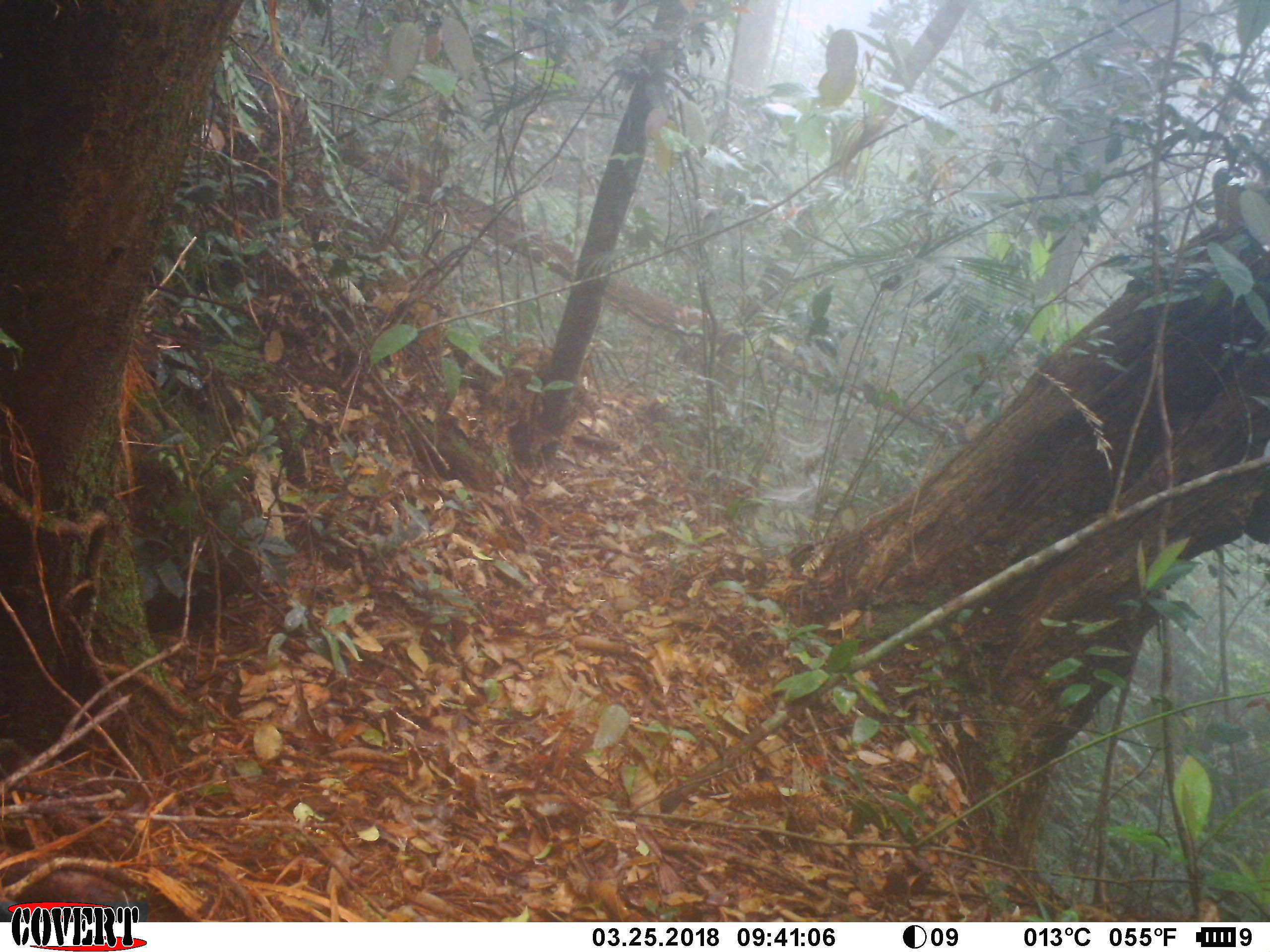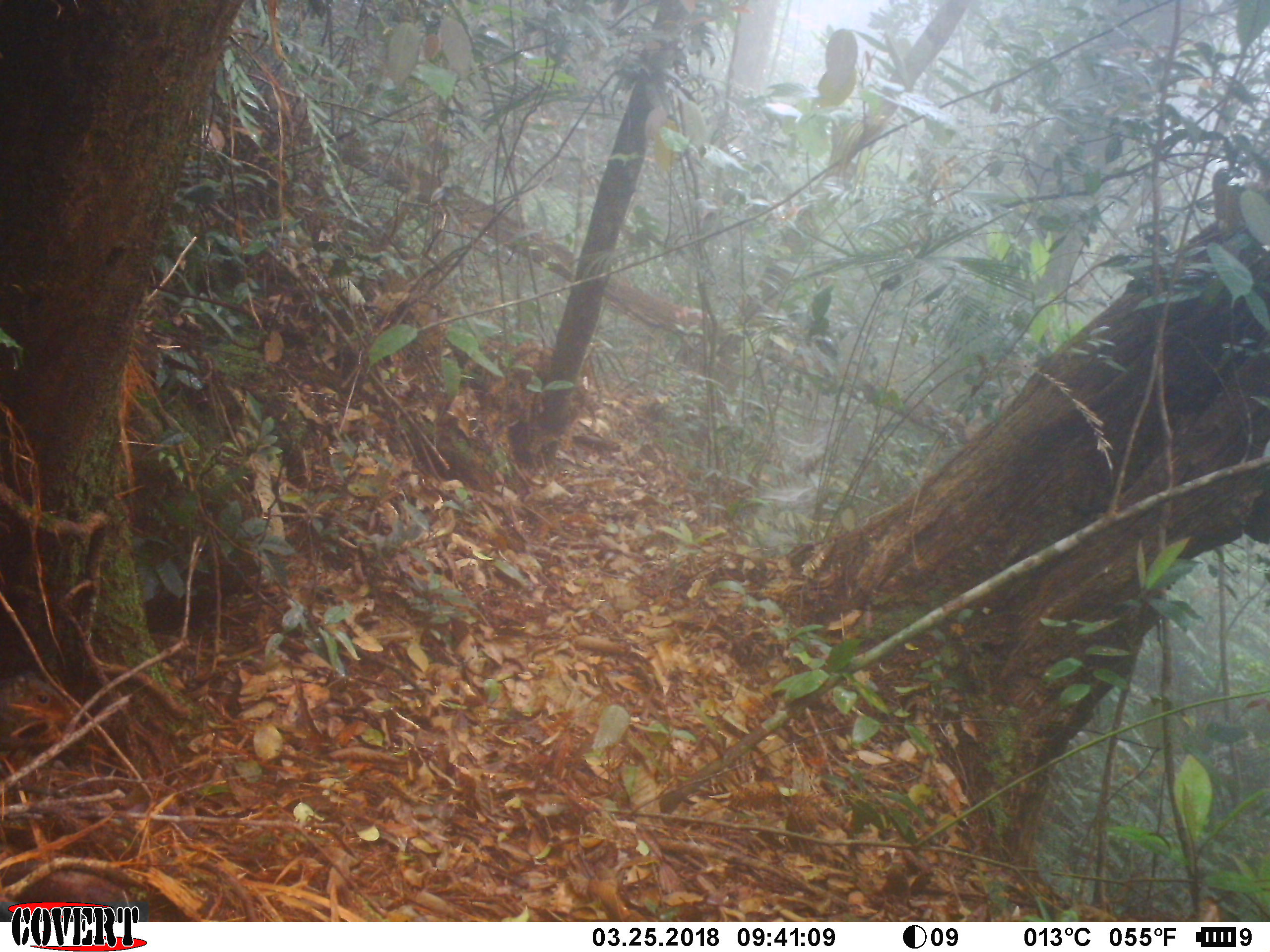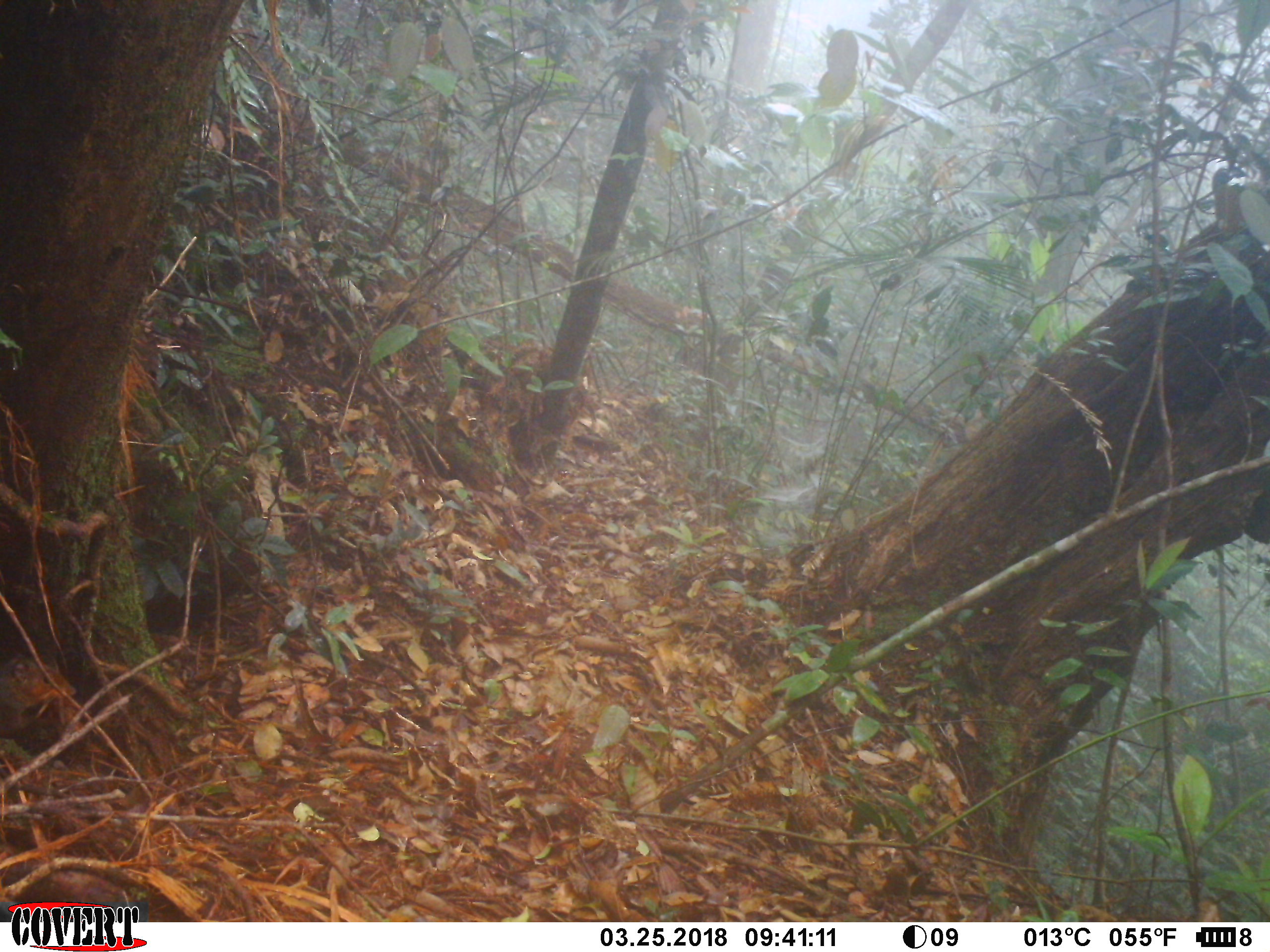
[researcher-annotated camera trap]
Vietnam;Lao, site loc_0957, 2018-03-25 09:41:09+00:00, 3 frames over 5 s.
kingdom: Animalia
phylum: Chordata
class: Mammalia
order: Rodentia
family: Sciuridae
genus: Dremomys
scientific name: Dremomys rufigenis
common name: red-cheeked squirrel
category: red cheeked squirrel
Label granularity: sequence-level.